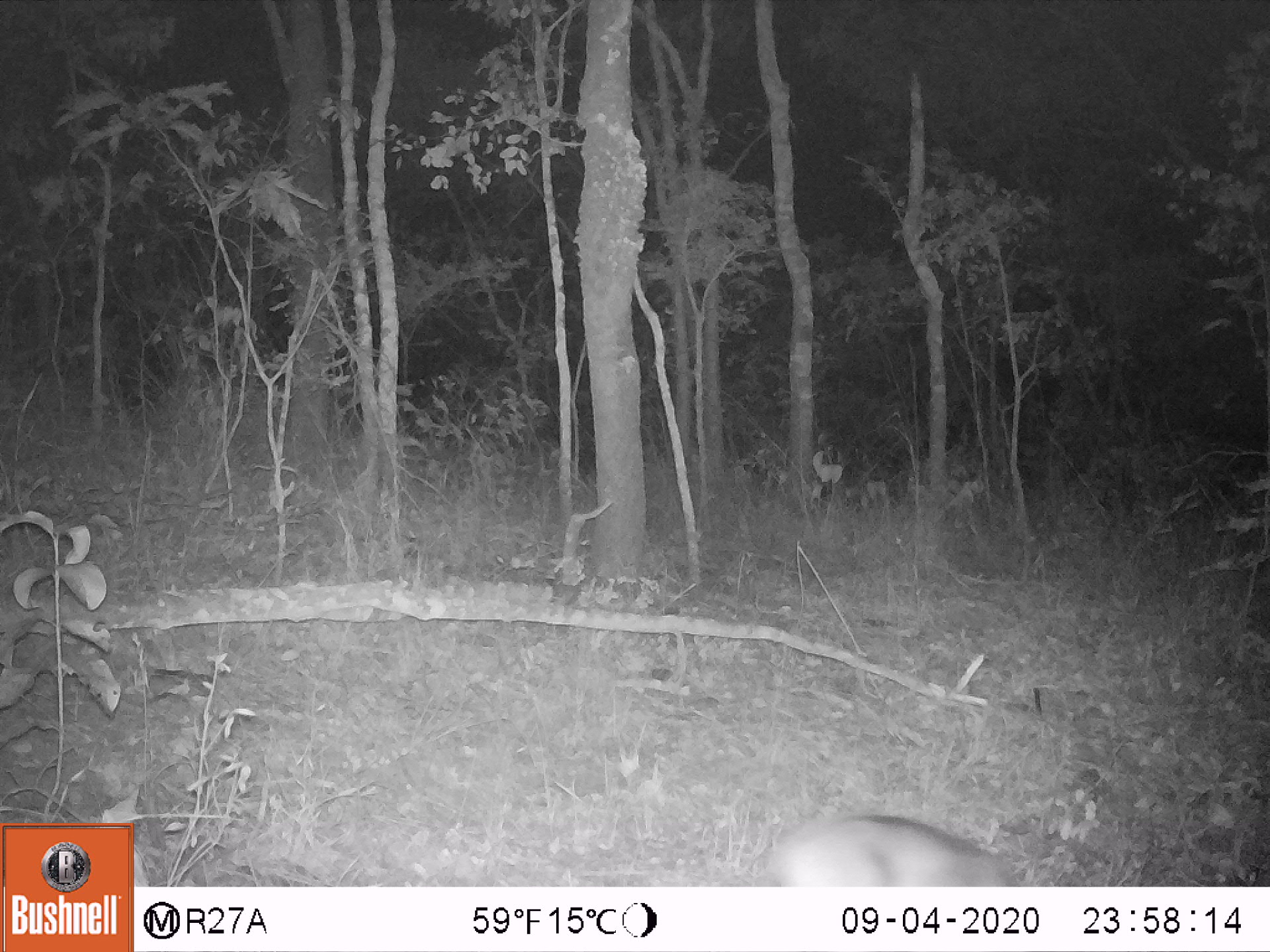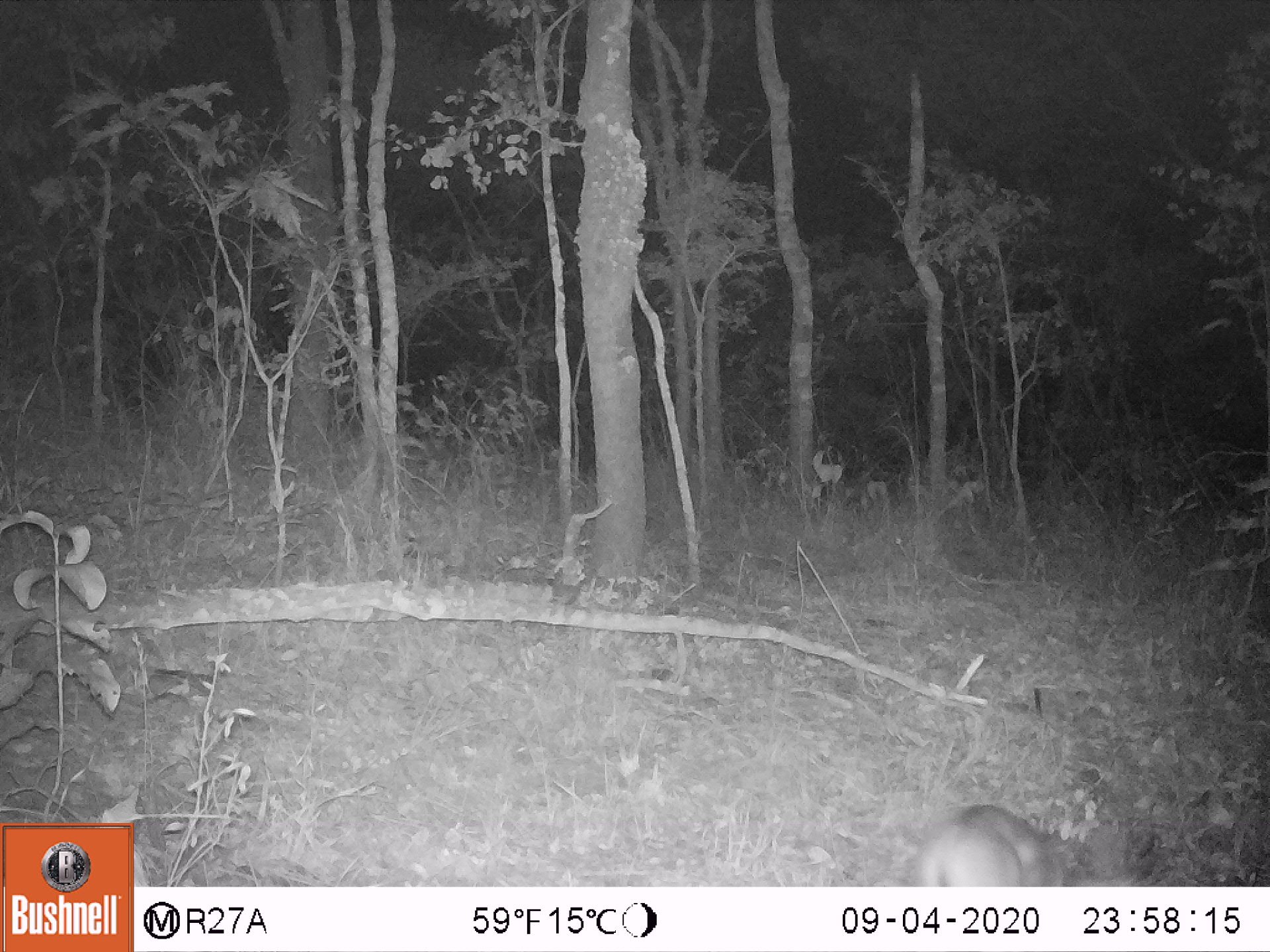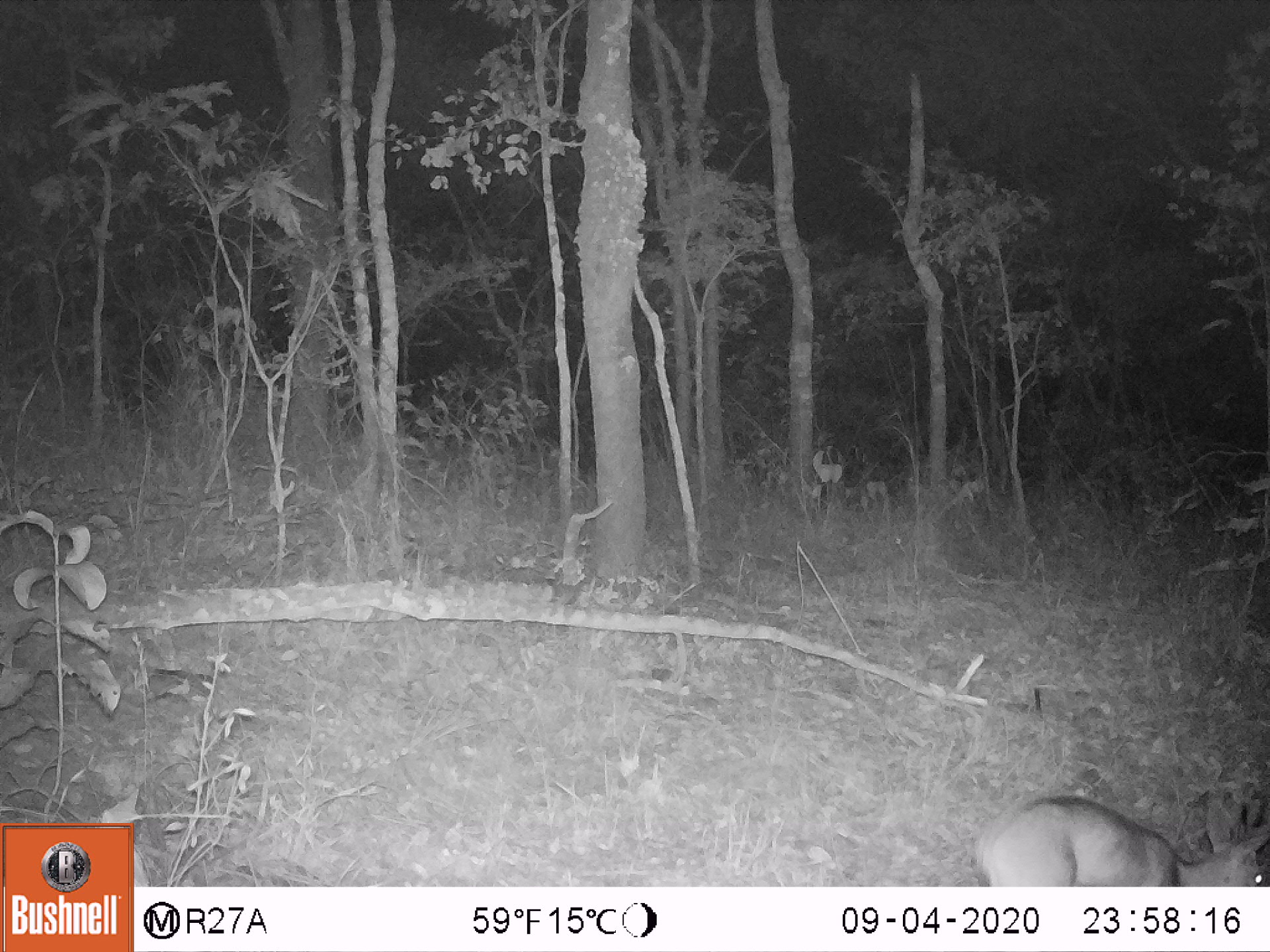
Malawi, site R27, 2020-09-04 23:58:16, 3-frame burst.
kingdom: Animalia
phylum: Chordata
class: Mammalia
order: Artiodactyla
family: Bovidae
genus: Sylvicapra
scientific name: Sylvicapra grimmia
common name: common duiker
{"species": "common duiker (Sylvicapra grimmia)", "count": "1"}